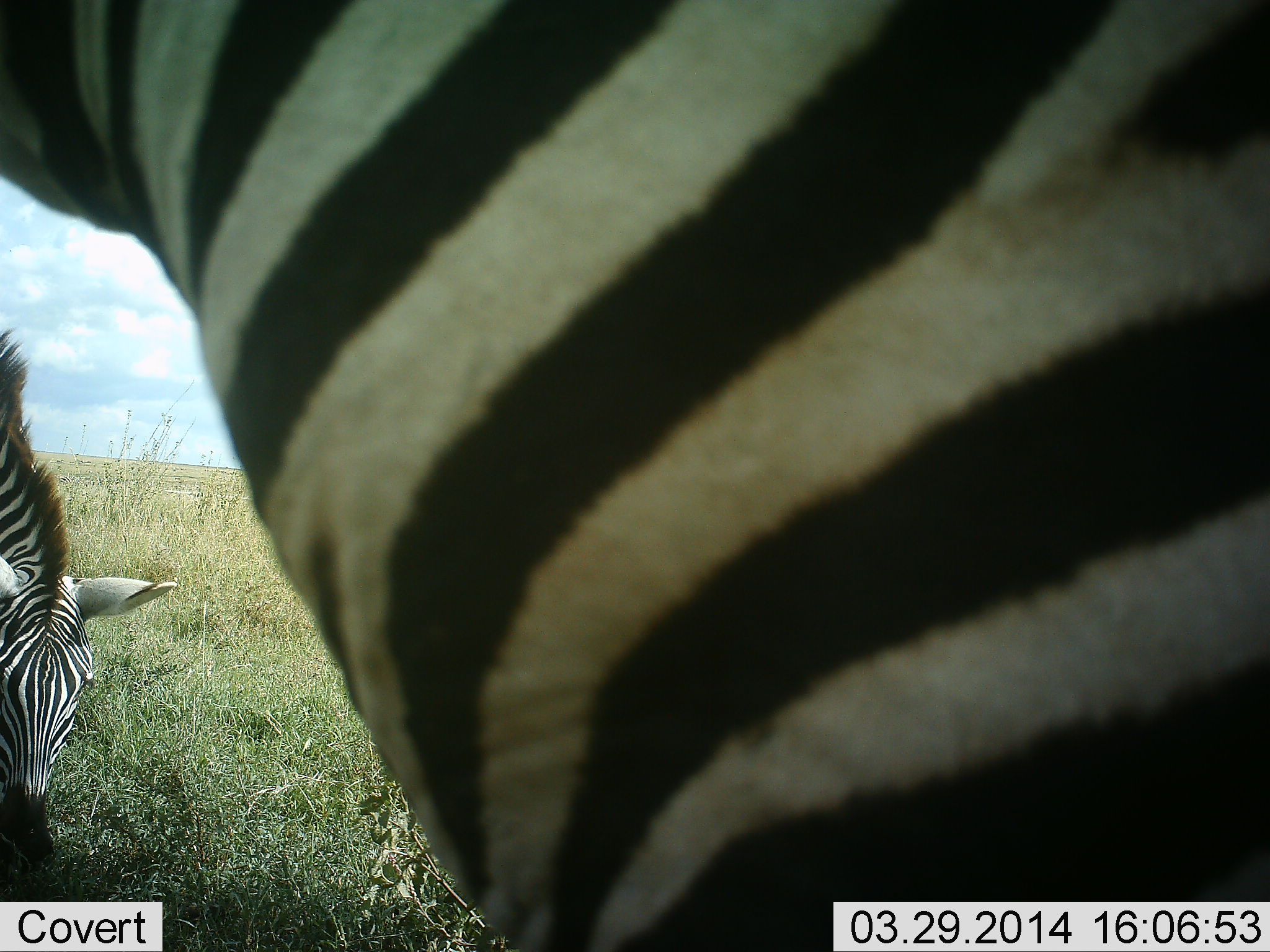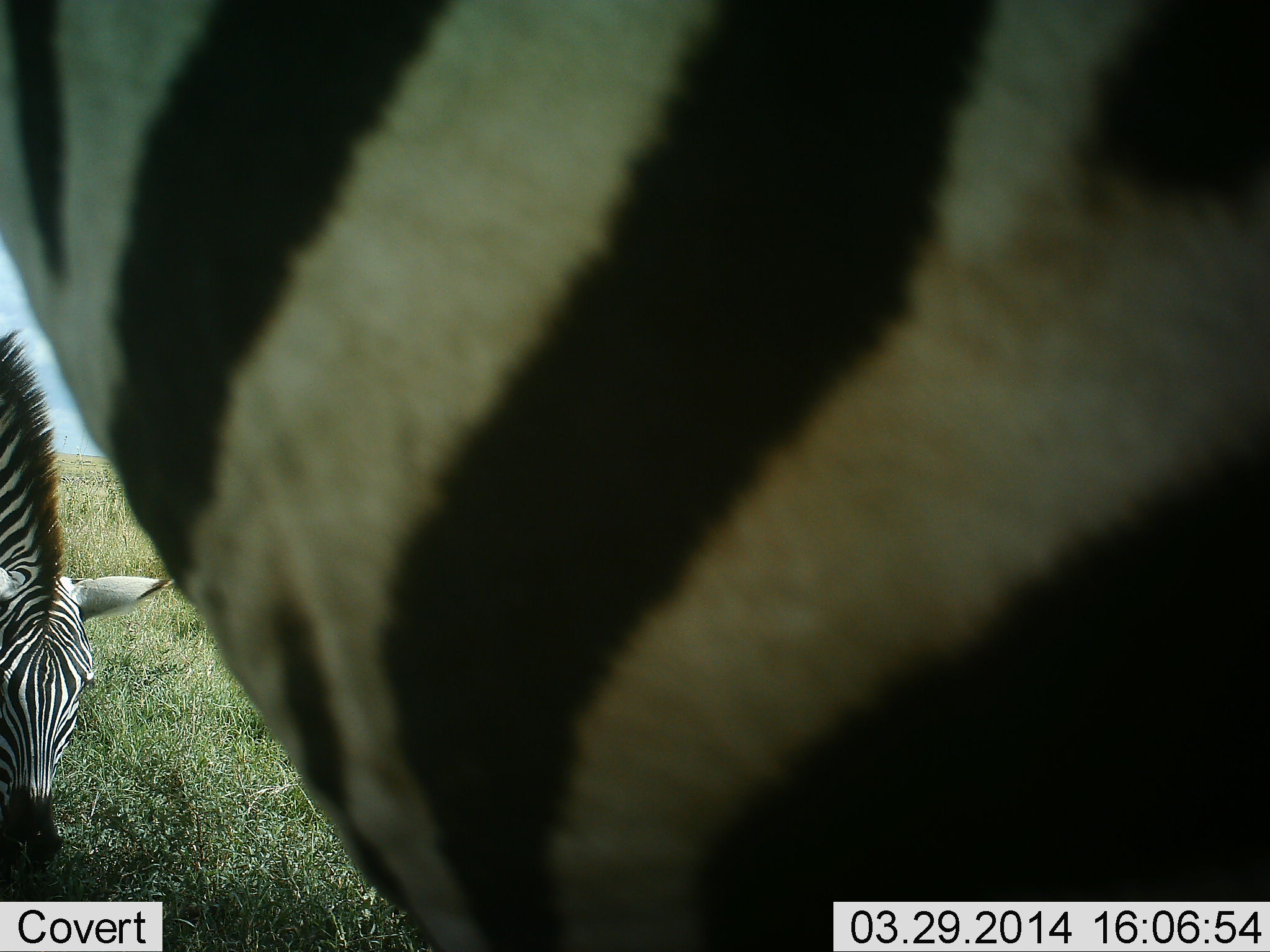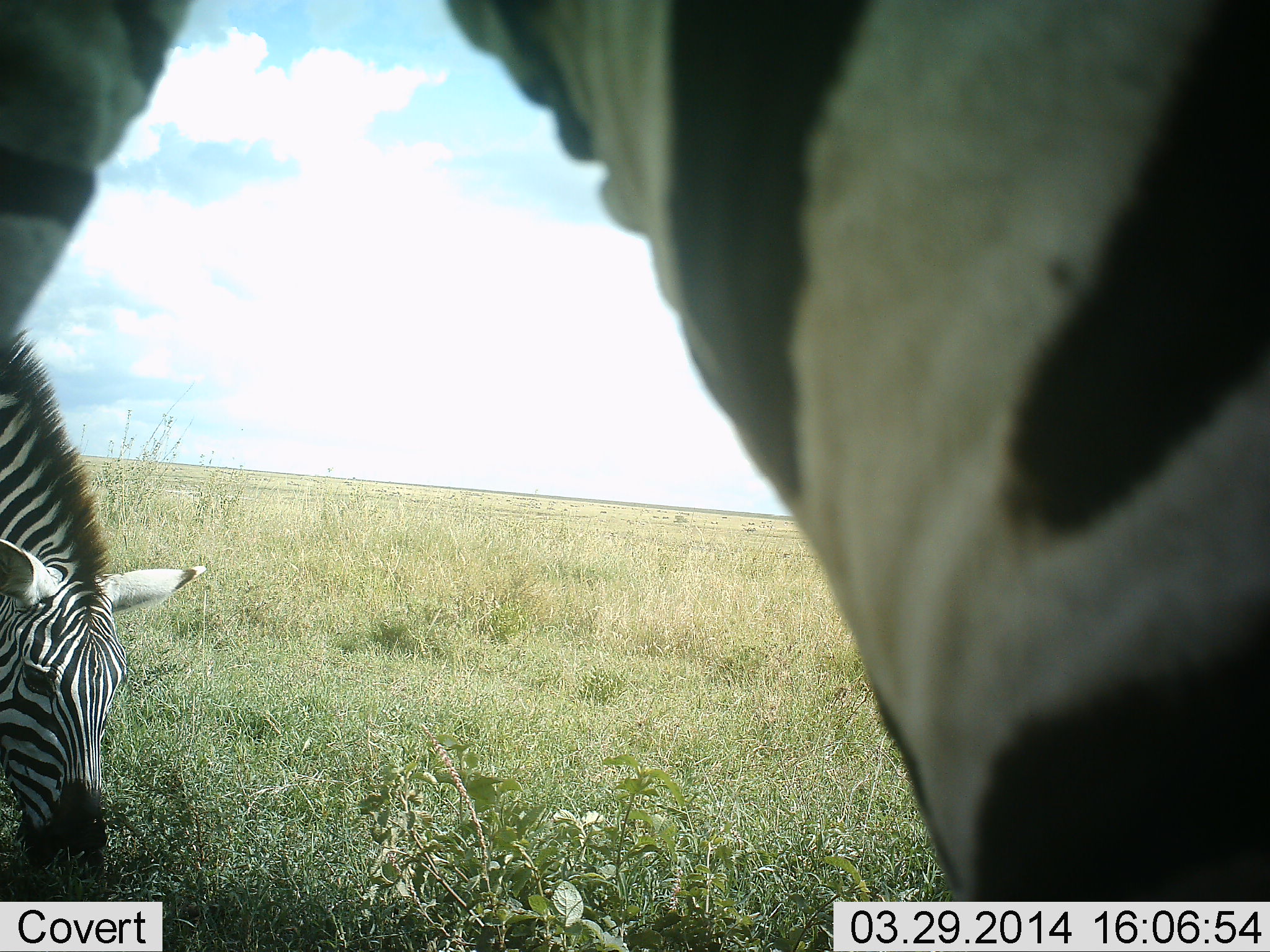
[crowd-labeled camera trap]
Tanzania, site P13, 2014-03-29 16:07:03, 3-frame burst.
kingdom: Animalia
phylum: Chordata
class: Mammalia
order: Perissodactyla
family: Equidae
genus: Equus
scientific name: Equus quagga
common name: plains zebra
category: zebra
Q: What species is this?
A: Zebra (plains zebra) (Equus quagga).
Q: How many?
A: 2.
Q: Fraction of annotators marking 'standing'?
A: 54%.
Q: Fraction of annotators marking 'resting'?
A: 3%.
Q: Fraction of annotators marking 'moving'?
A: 14%.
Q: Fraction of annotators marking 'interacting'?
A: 5%.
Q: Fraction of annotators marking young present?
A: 2%.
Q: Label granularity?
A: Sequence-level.